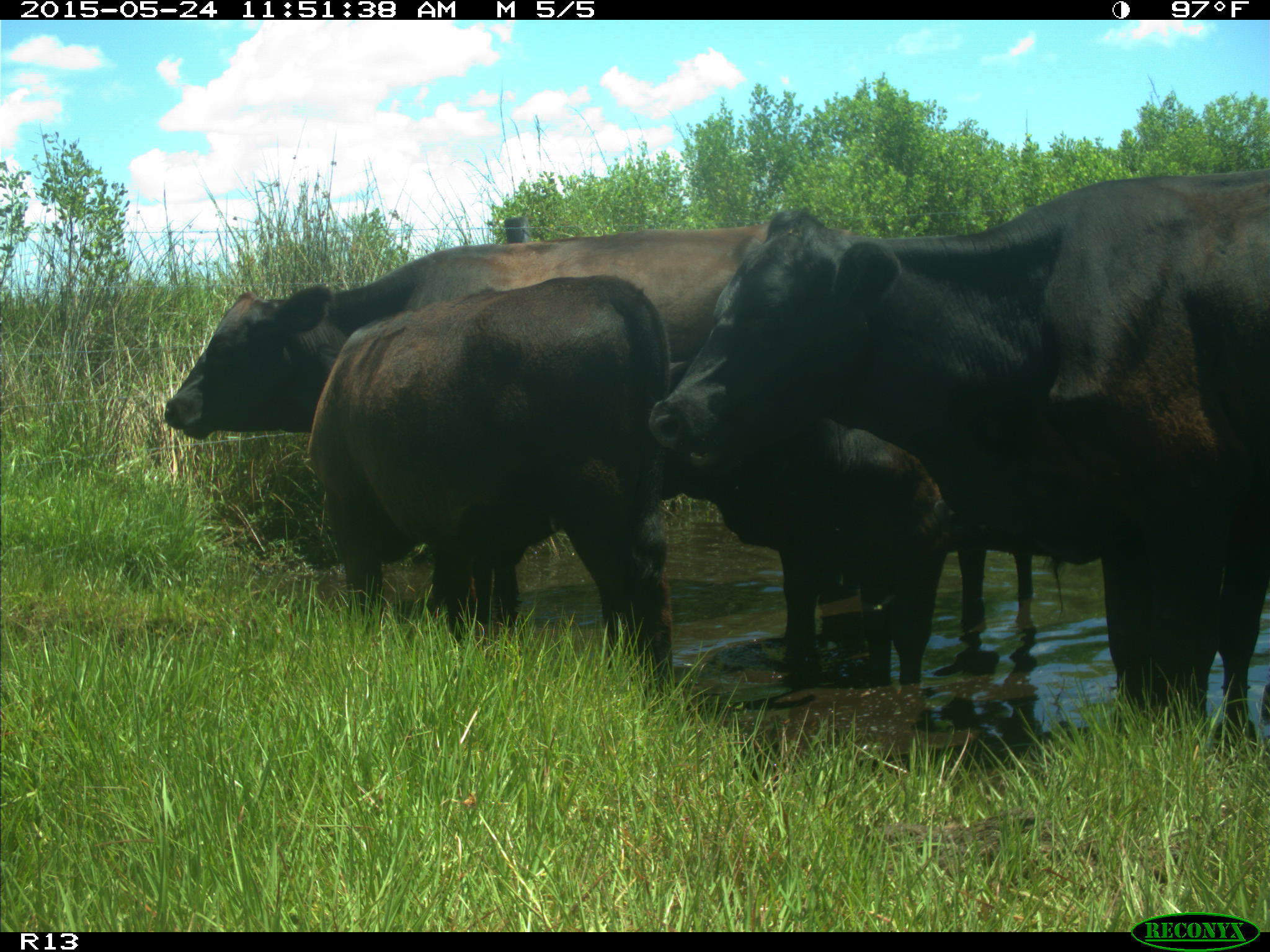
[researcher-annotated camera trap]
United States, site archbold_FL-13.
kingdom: Animalia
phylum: Chordata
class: Mammalia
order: Artiodactyla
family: Bovidae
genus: Bos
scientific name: Bos taurus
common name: domestic cow